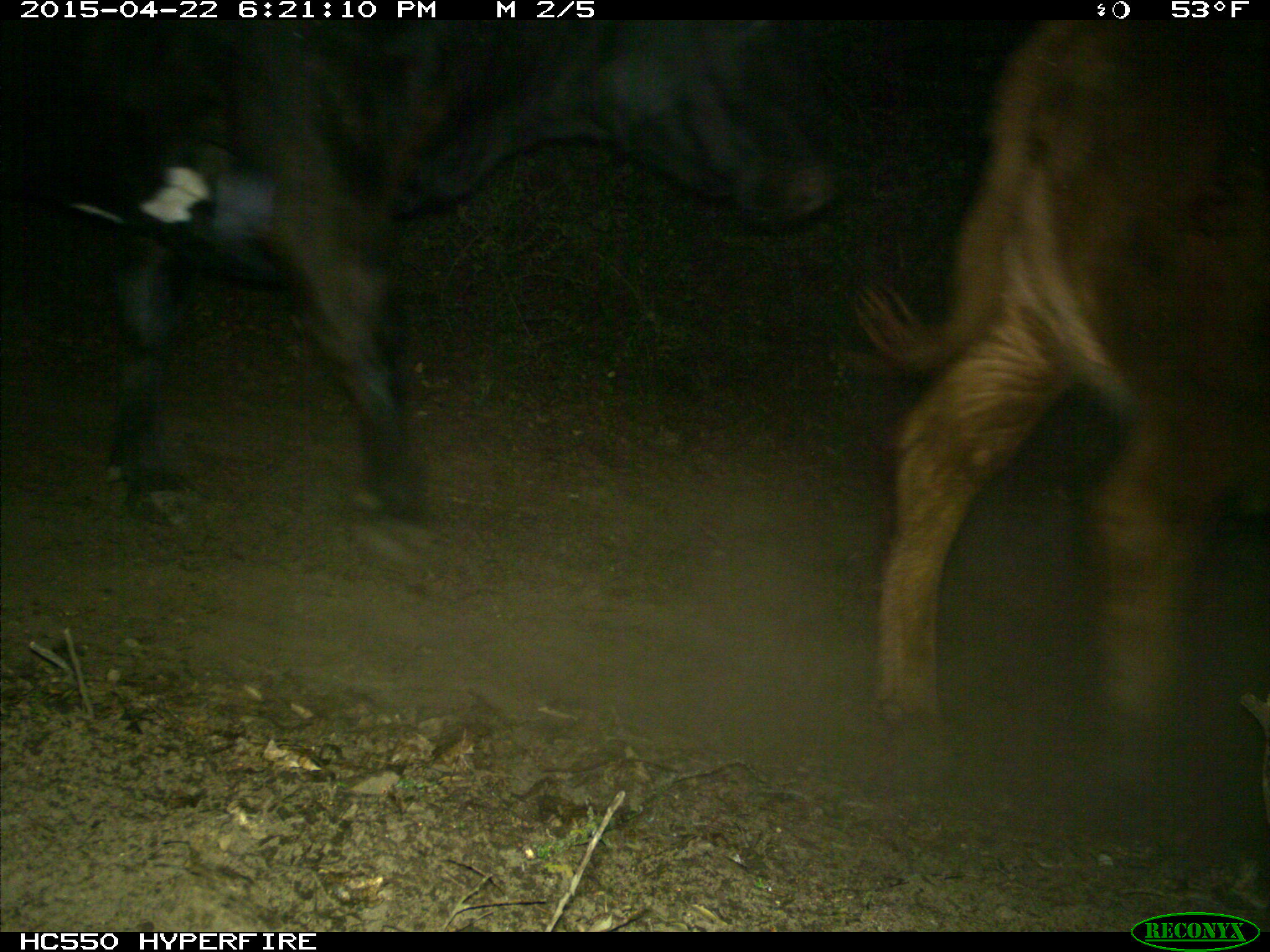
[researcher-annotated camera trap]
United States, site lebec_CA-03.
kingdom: Animalia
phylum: Chordata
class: Mammalia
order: Artiodactyla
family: Bovidae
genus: Bos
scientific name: Bos taurus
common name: domestic cow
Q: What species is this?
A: Bos taurus (domestic cow).